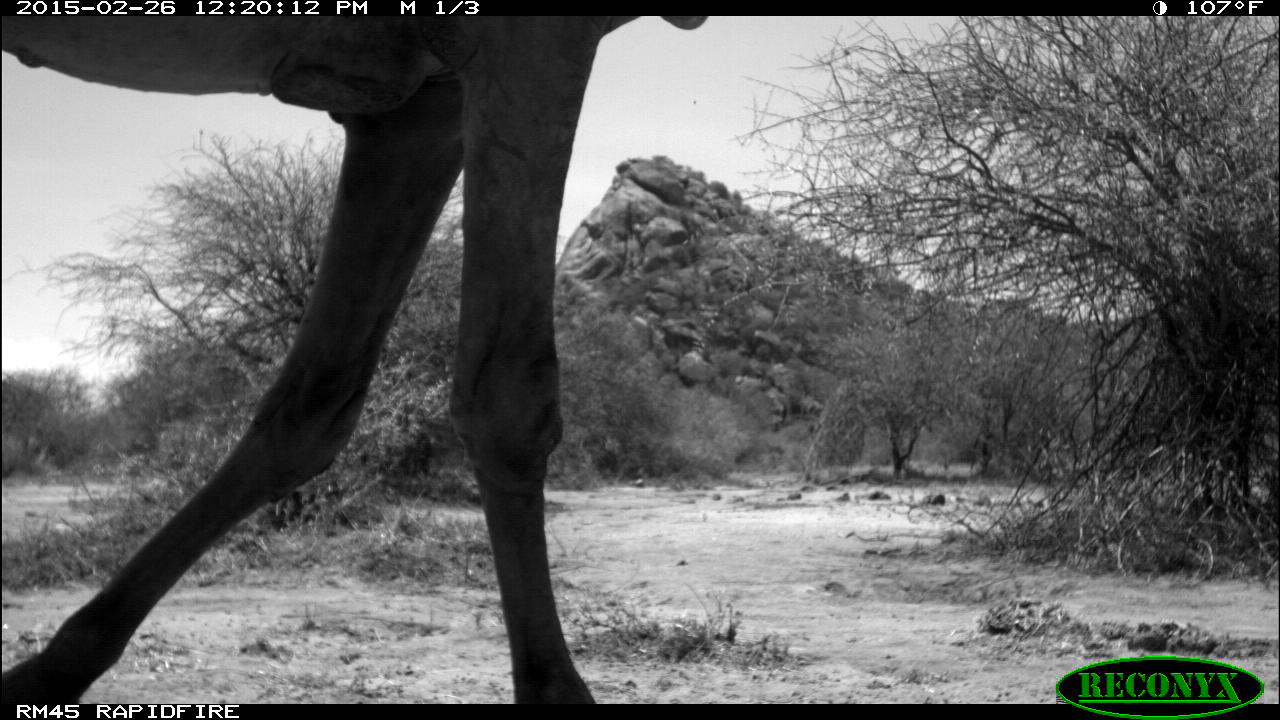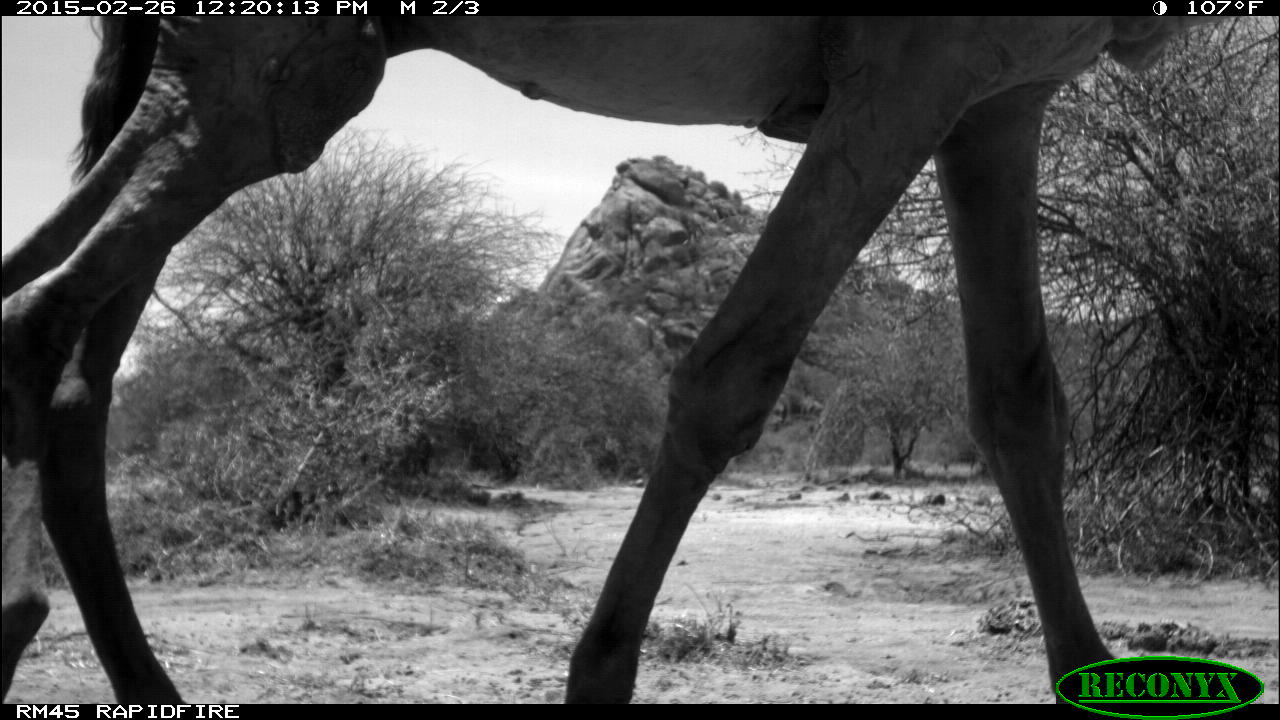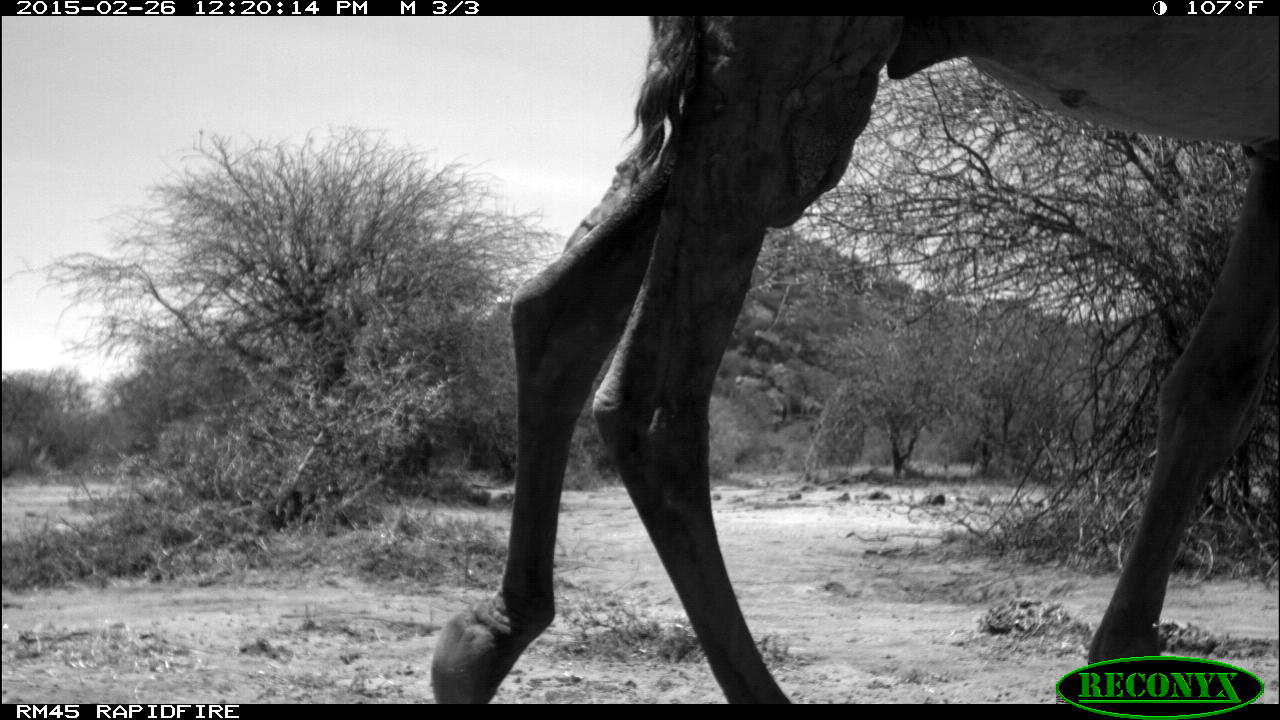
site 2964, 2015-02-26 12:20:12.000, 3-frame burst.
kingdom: Animalia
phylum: Chordata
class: Mammalia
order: Artiodactyla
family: Camelidae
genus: Camelus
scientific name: Camelus dromedarius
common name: dromedary camel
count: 1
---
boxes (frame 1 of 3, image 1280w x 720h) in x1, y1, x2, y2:
camelus dromedarius: 0, 16, 704, 704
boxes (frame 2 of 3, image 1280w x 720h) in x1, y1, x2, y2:
camelus dromedarius: 2, 16, 1231, 702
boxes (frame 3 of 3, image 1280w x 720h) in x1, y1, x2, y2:
camelus dromedarius: 425, 13, 1276, 703